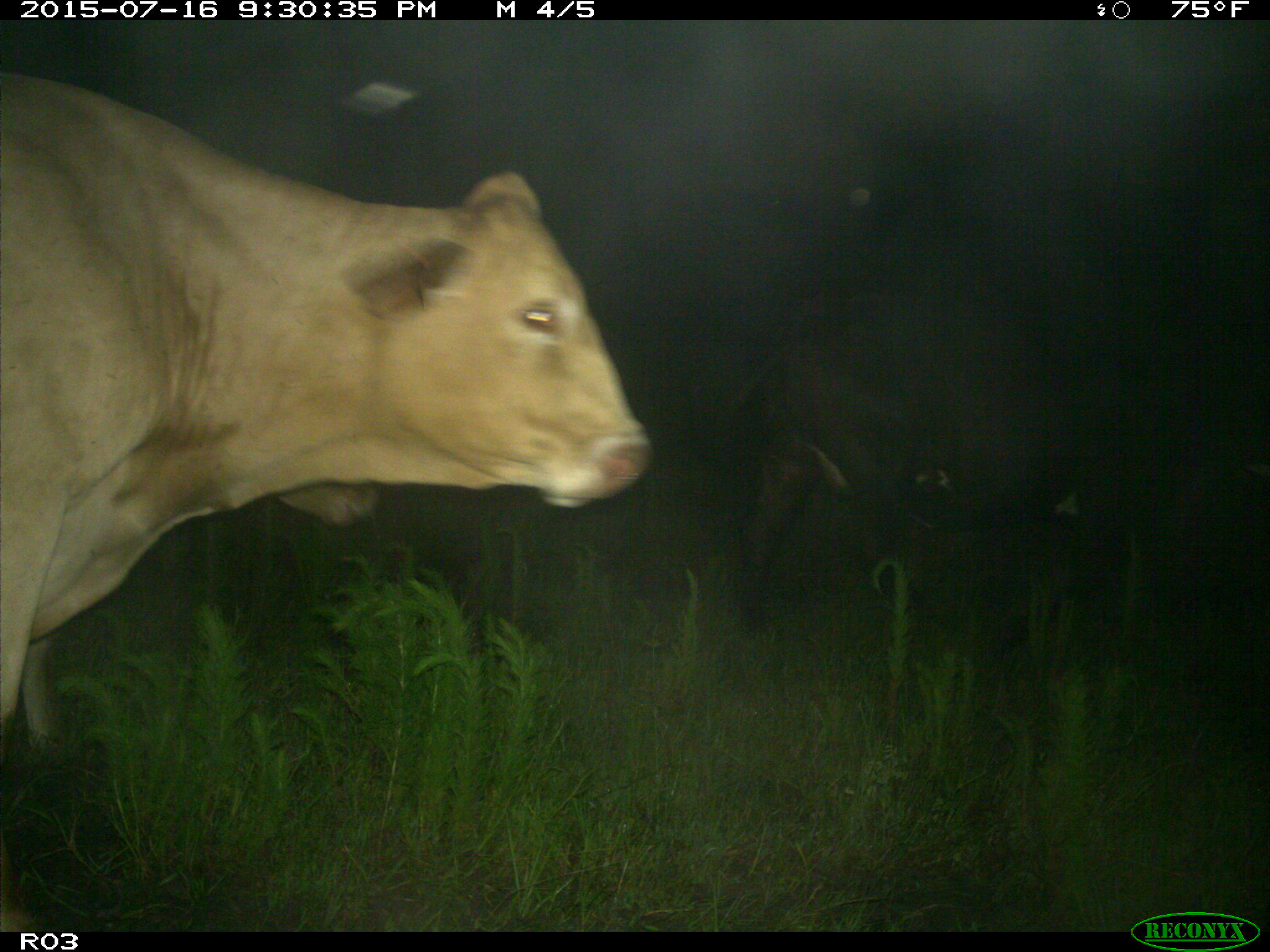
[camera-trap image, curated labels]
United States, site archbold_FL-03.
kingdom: Animalia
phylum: Chordata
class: Mammalia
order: Artiodactyla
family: Bovidae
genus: Bos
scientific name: Bos taurus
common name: domestic cow